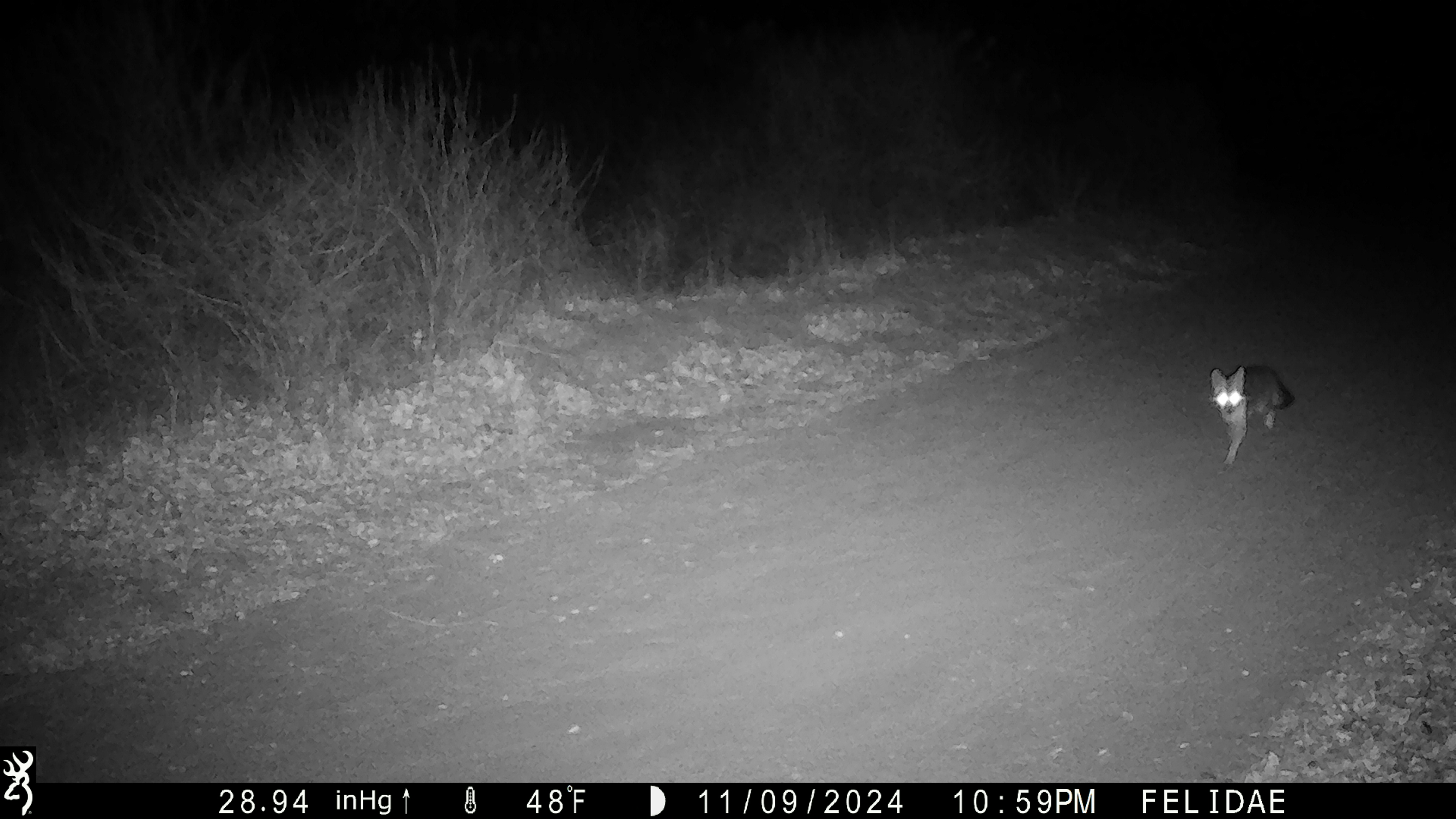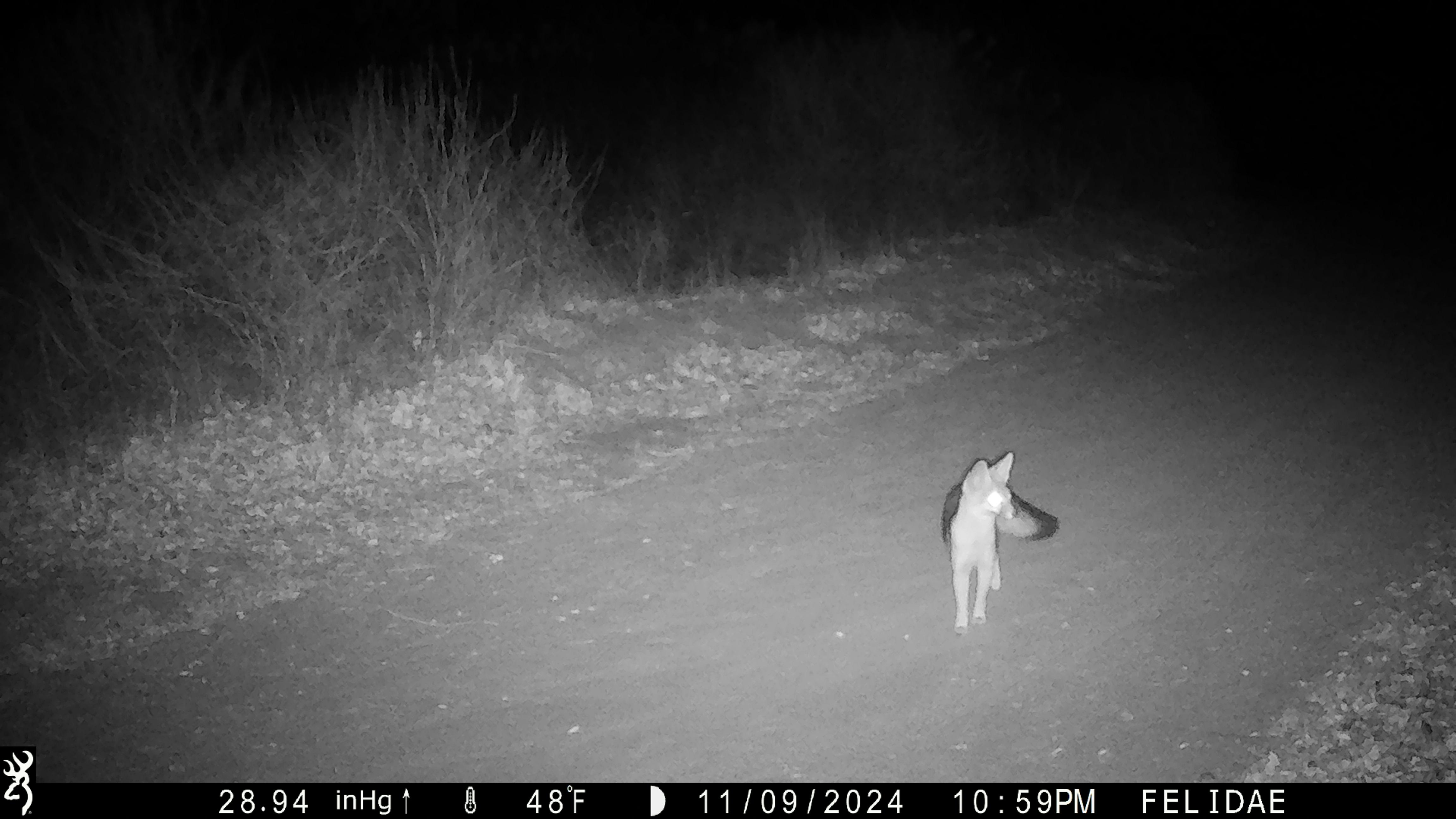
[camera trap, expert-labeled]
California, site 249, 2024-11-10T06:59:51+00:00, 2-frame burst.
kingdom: Animalia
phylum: Chordata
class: Mammalia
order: Carnivora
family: Canidae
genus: Urocyon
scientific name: Urocyon cinereoargenteus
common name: gray fox